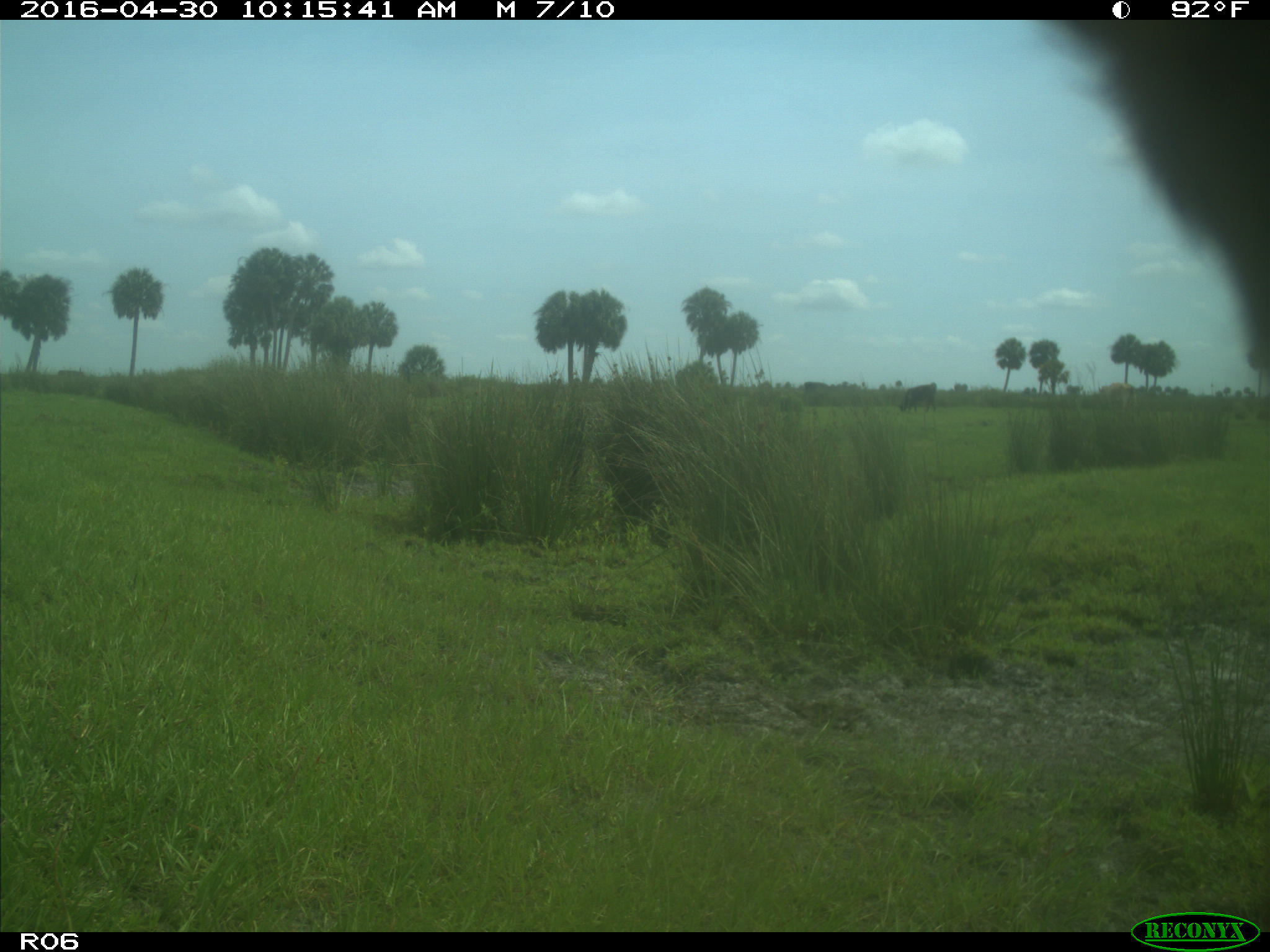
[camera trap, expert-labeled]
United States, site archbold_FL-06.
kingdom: Animalia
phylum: Chordata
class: Mammalia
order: Artiodactyla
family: Bovidae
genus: Bos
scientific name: Bos taurus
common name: domestic cow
Bos taurus (domestic cow).